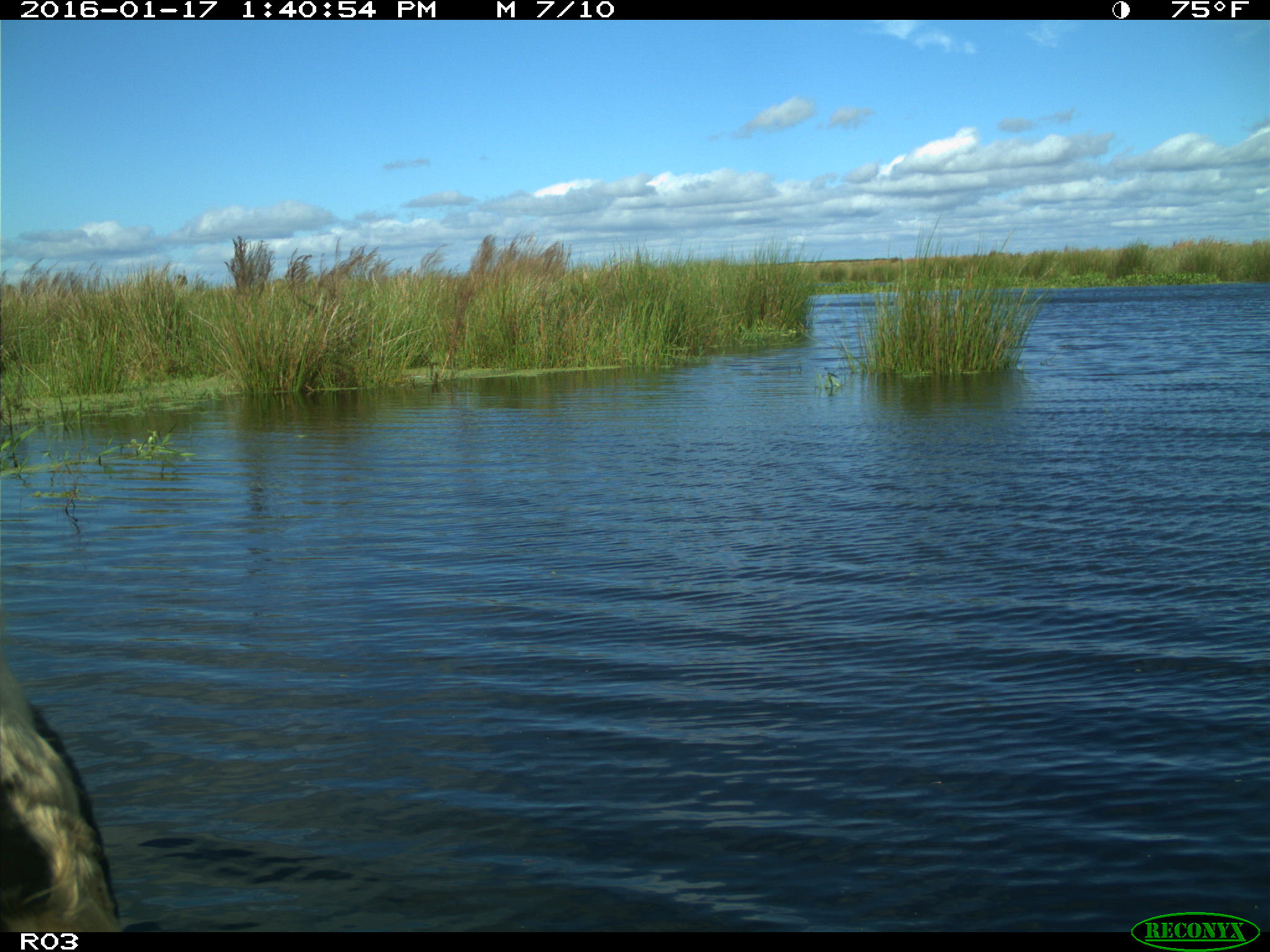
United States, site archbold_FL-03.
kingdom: Animalia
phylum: Chordata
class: Mammalia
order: Artiodactyla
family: Bovidae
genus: Bos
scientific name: Bos taurus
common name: domestic cow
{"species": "Bos taurus (domestic cow)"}